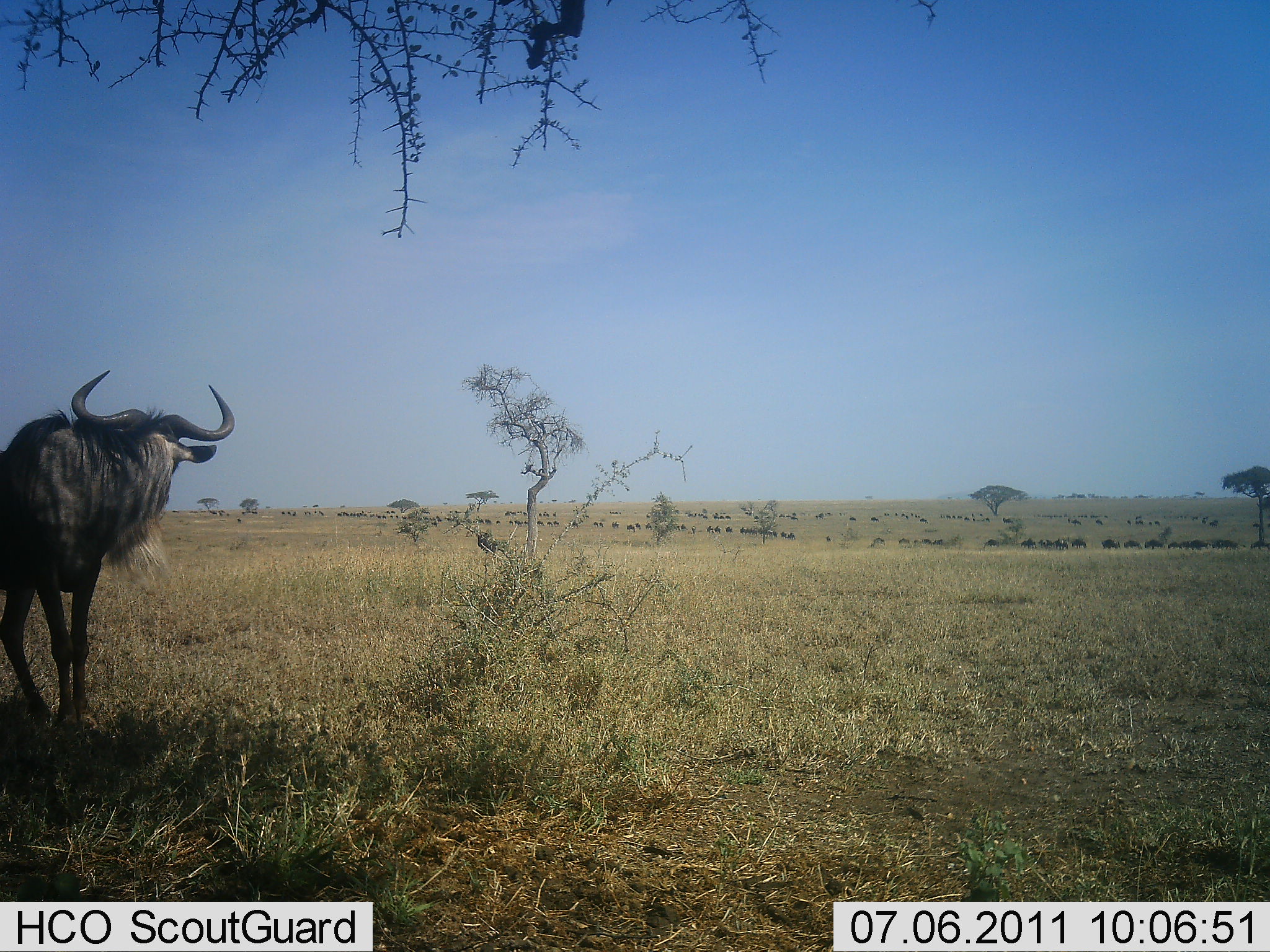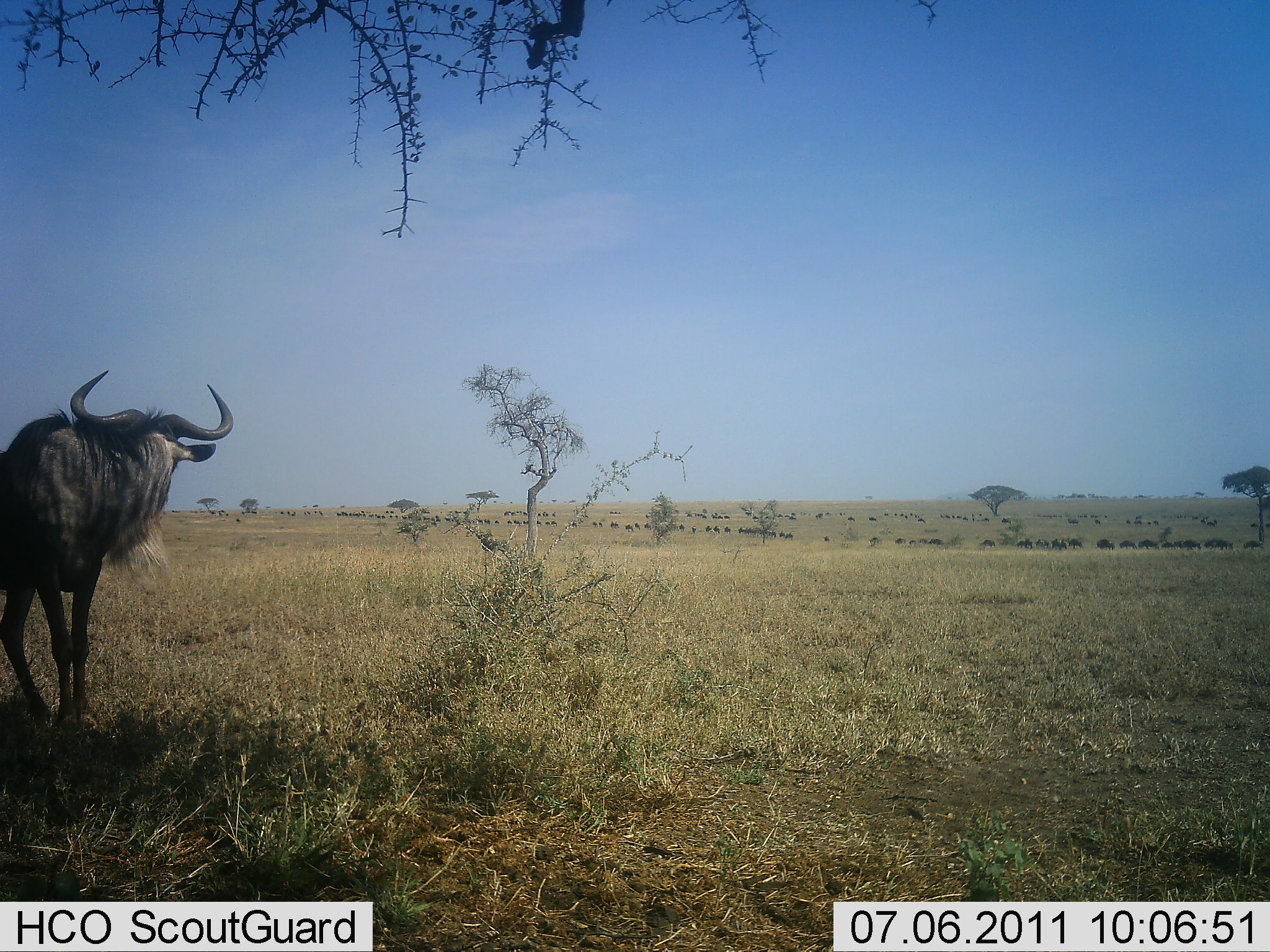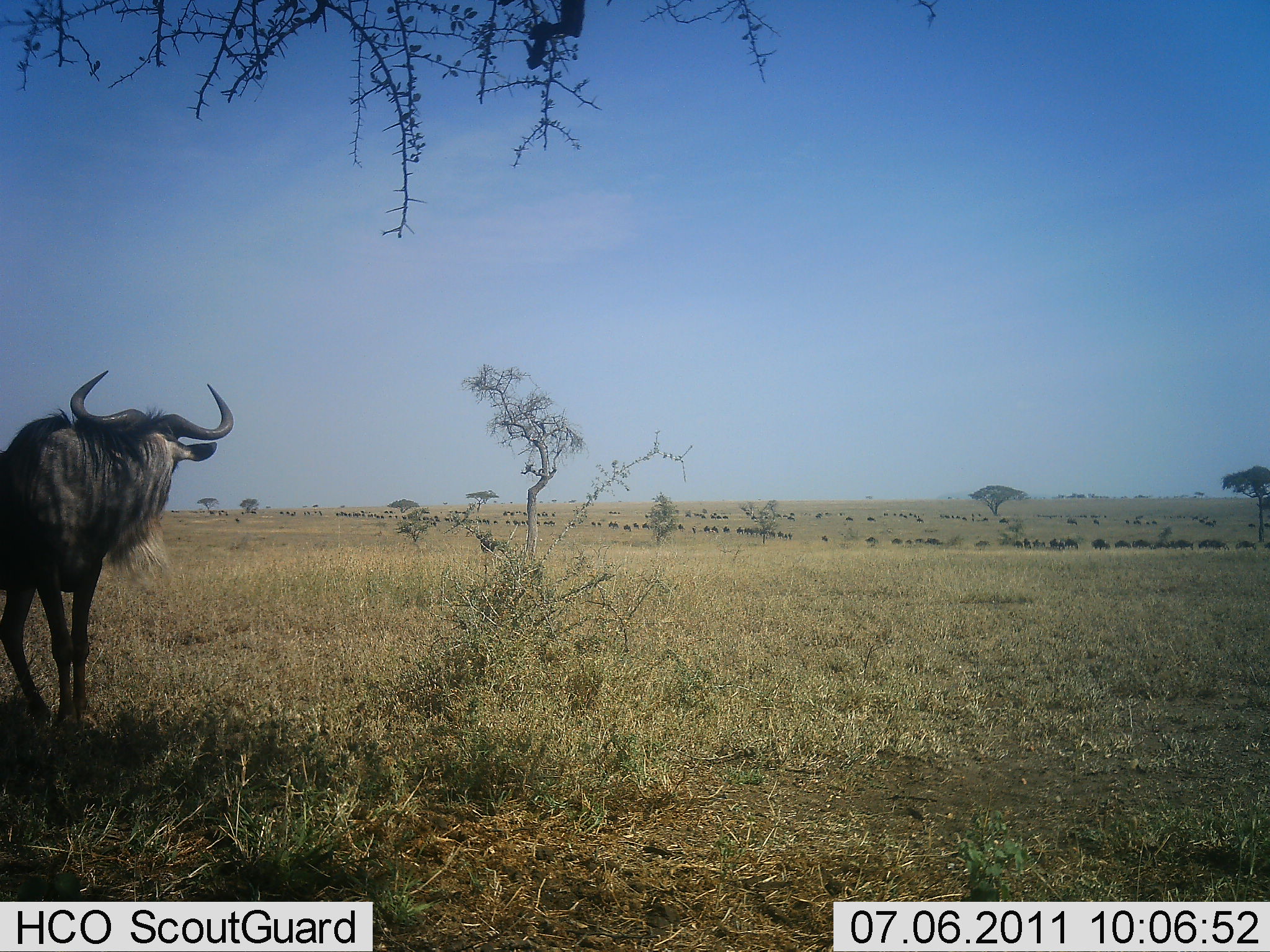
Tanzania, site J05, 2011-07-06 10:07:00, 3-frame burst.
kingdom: Animalia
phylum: Chordata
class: Mammalia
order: Artiodactyla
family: Bovidae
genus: Connochaetes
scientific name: Connochaetes taurinus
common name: blue wildebeest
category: wildebeest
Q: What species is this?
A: Wildebeest (blue wildebeest) (Connochaetes taurinus).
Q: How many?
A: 51+.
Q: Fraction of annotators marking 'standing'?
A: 71%.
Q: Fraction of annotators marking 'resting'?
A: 0%.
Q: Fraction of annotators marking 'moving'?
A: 71%.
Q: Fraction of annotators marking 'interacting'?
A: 0%.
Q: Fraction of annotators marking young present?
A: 0%.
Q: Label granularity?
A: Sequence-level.